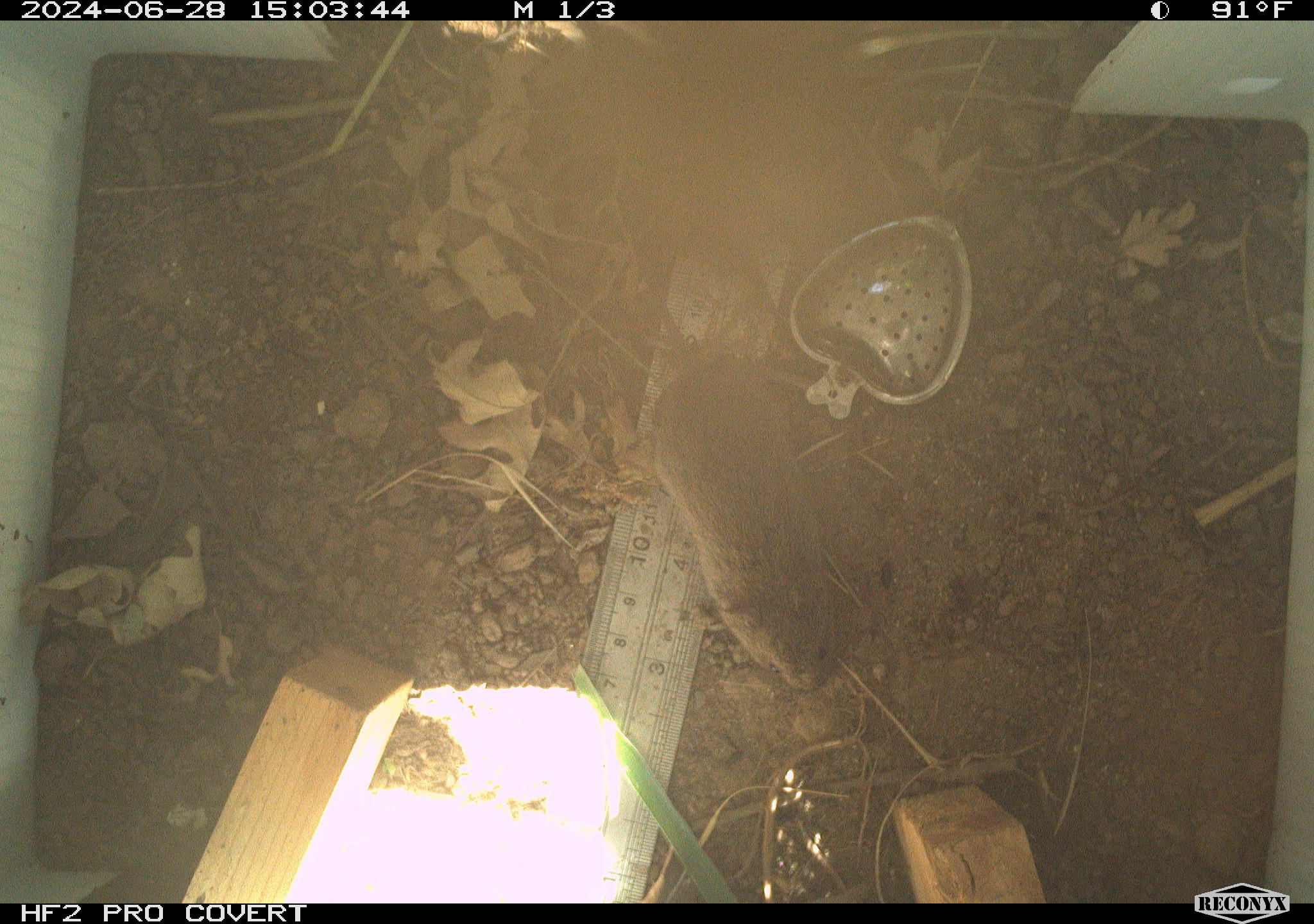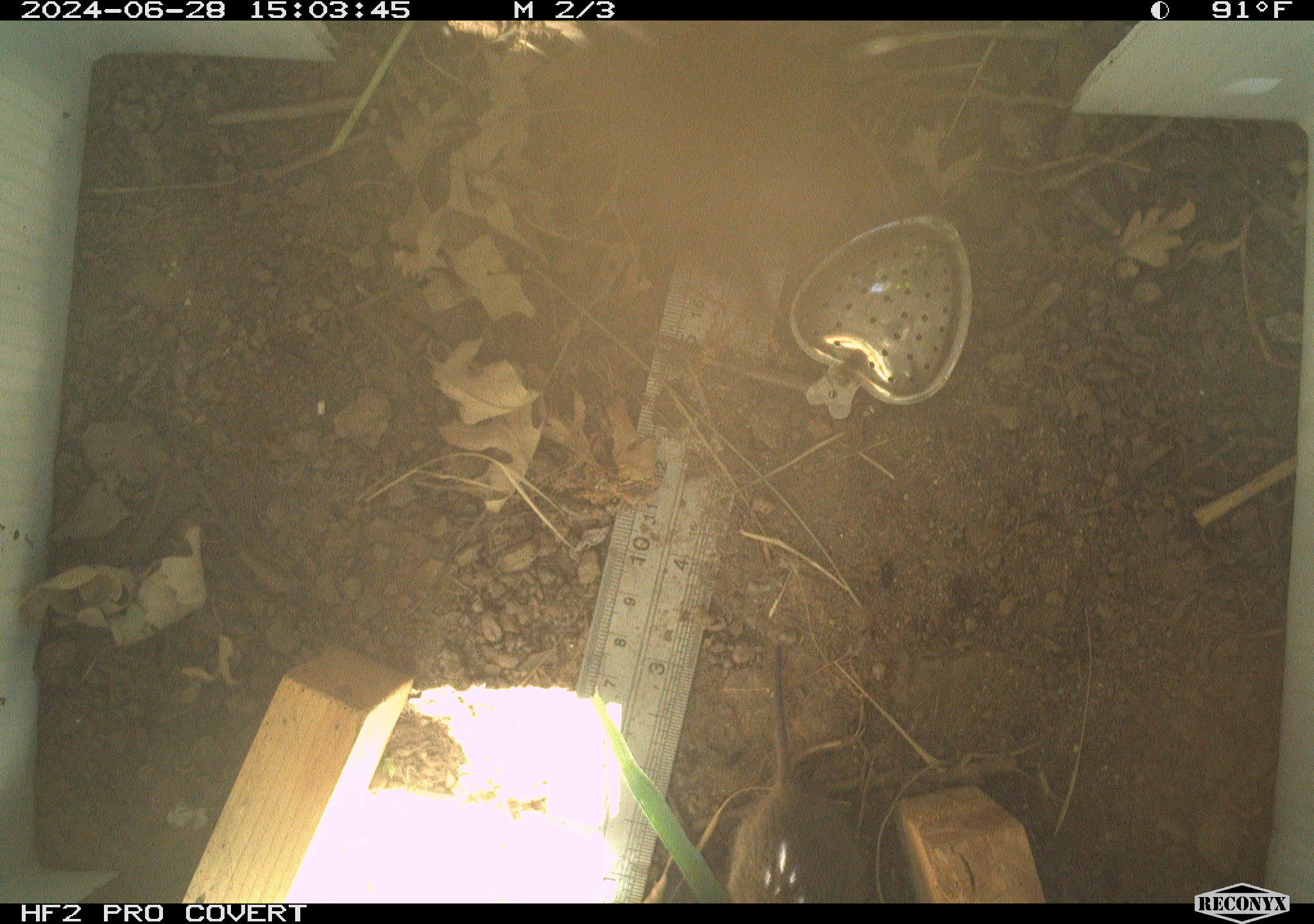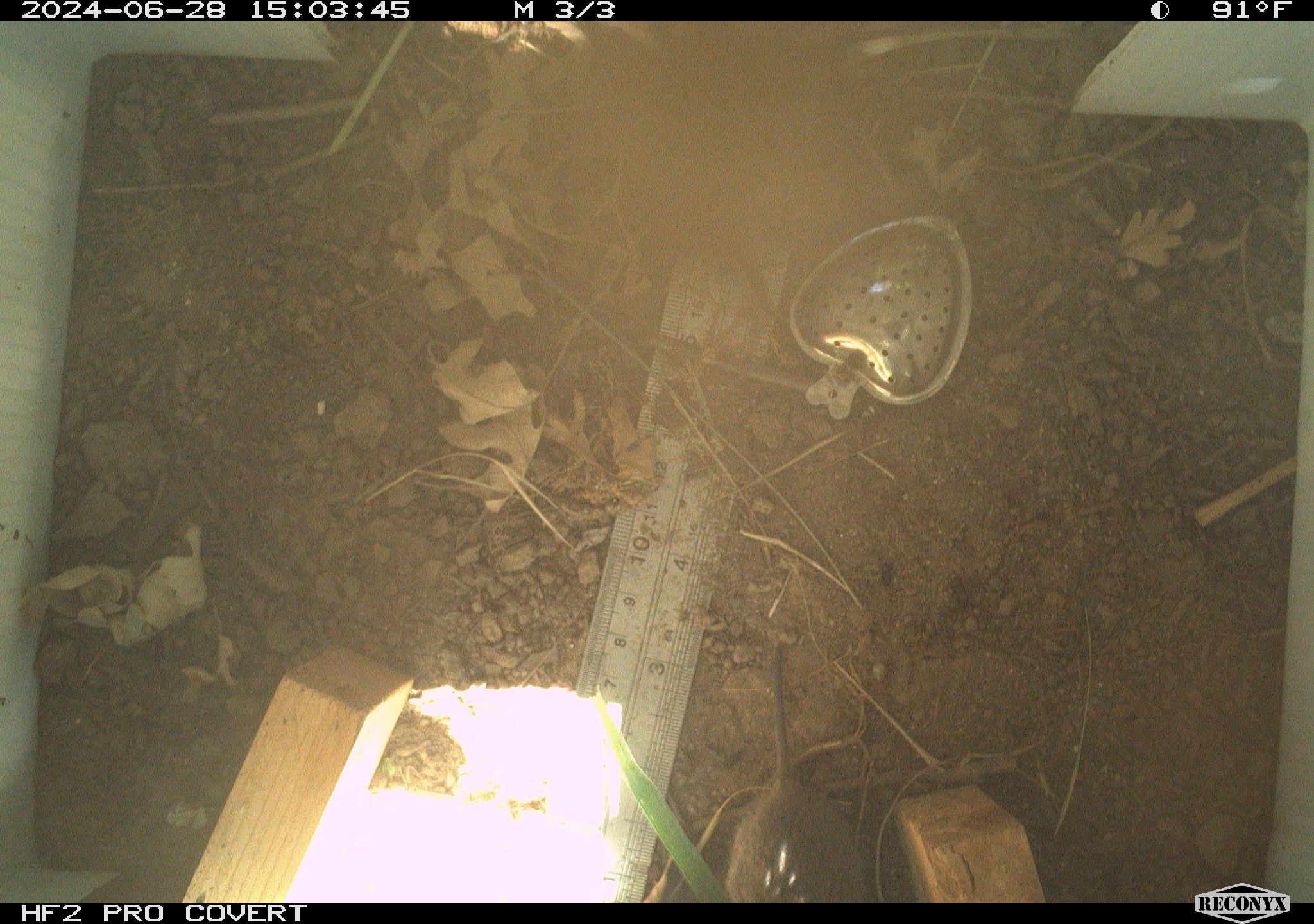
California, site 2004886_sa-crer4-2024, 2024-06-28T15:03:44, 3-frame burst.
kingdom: Animalia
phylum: Chordata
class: Mammalia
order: Rodentia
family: Cricetidae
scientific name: Arvicolinae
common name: voles, lemmings, and muskrats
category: arvicolinae subfamily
Arvicolinae subfamily (voles, lemmings, and muskrats) (Arvicolinae).